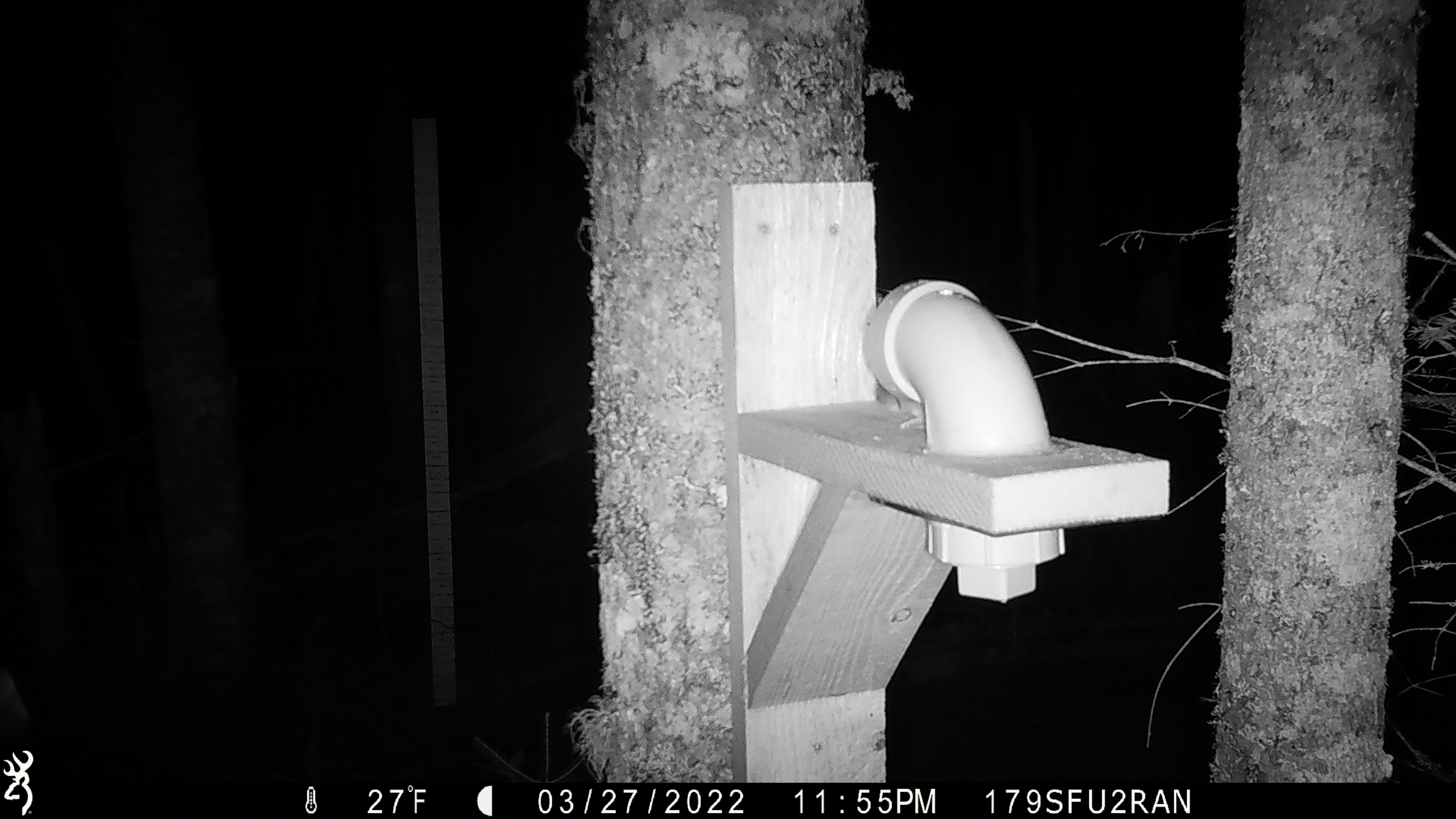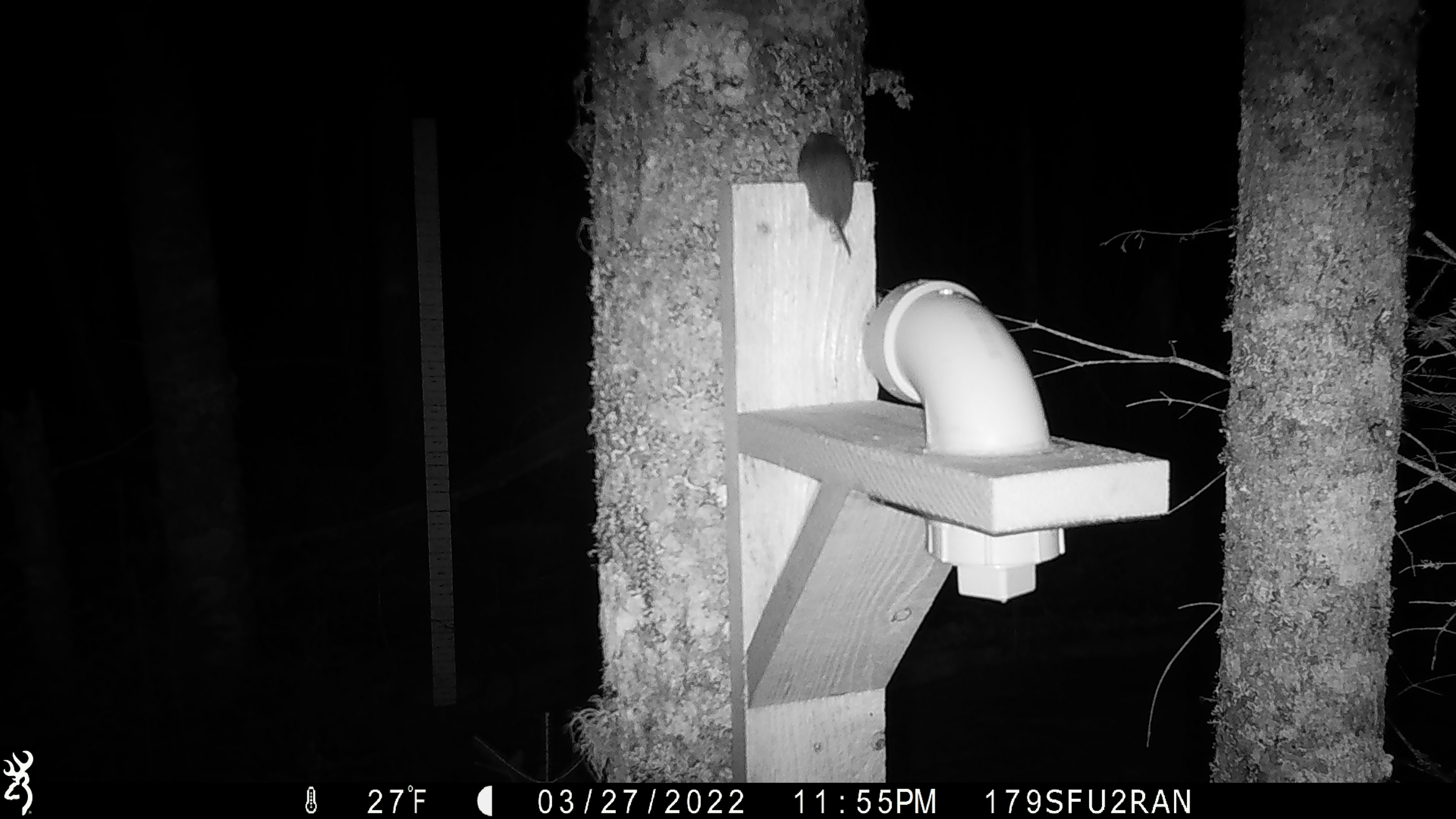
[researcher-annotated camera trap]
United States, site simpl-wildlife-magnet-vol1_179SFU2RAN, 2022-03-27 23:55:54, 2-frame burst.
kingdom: Animalia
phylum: Chordata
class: Mammalia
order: Rodentia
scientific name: Rodentia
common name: mouse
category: mouse sp.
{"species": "mouse sp. (mouse) (Rodentia)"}